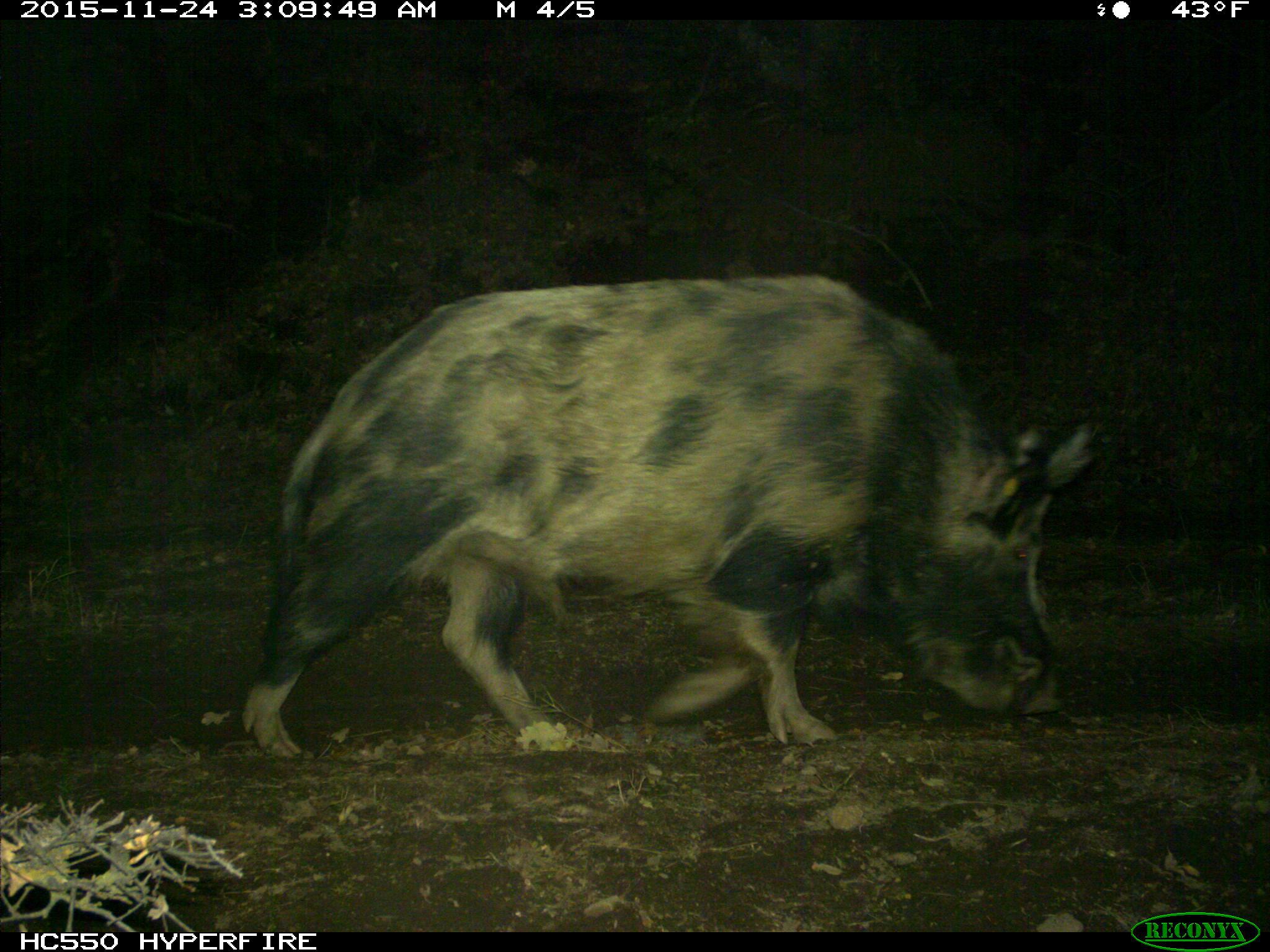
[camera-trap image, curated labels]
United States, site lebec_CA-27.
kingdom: Animalia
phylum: Chordata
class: Mammalia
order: Artiodactyla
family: Suidae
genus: Sus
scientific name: Sus scrofa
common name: wild boar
Sus scrofa (wild boar).